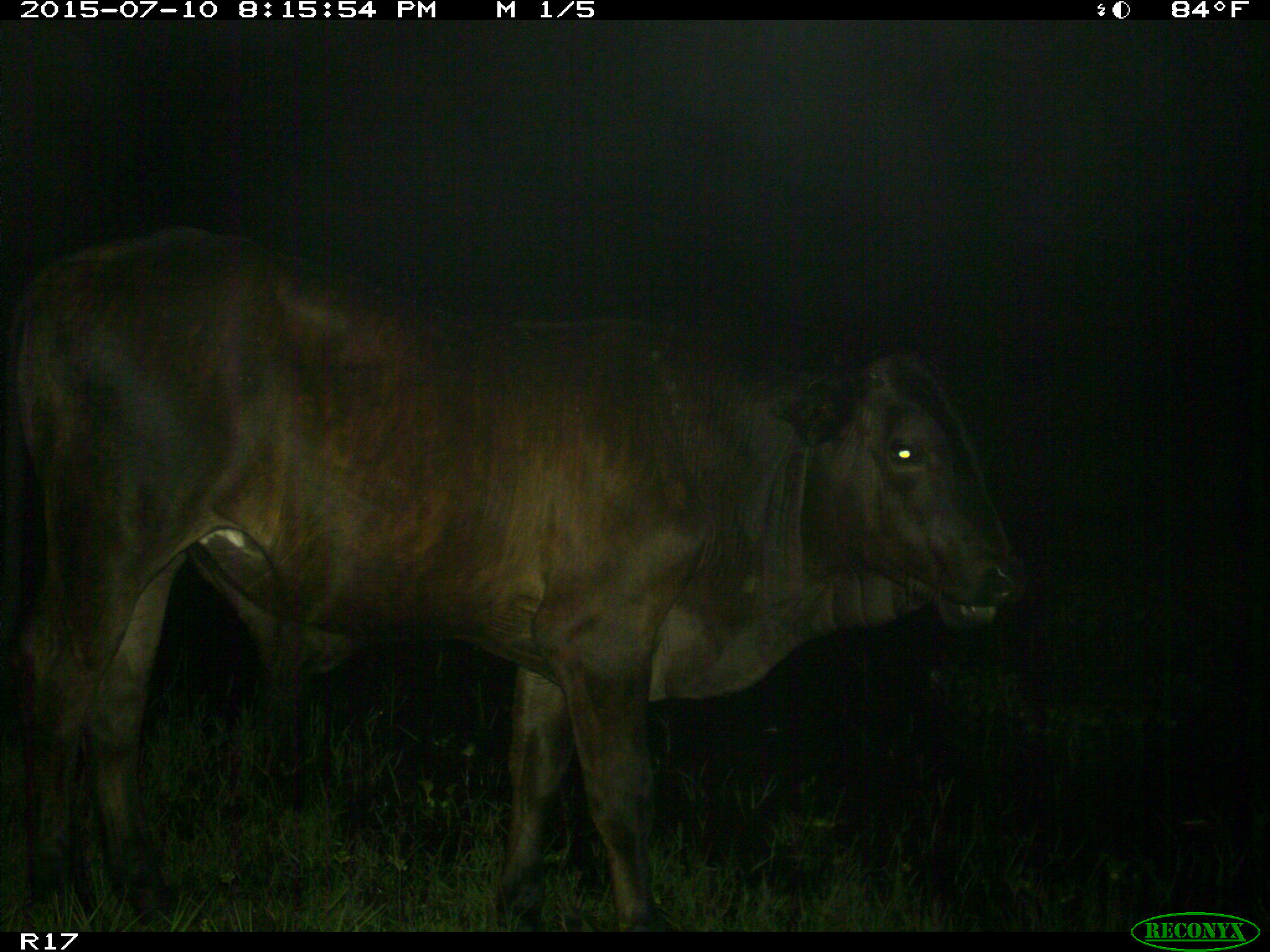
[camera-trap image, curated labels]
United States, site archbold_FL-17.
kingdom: Animalia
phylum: Chordata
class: Mammalia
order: Artiodactyla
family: Bovidae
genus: Bos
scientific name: Bos taurus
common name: domestic cow